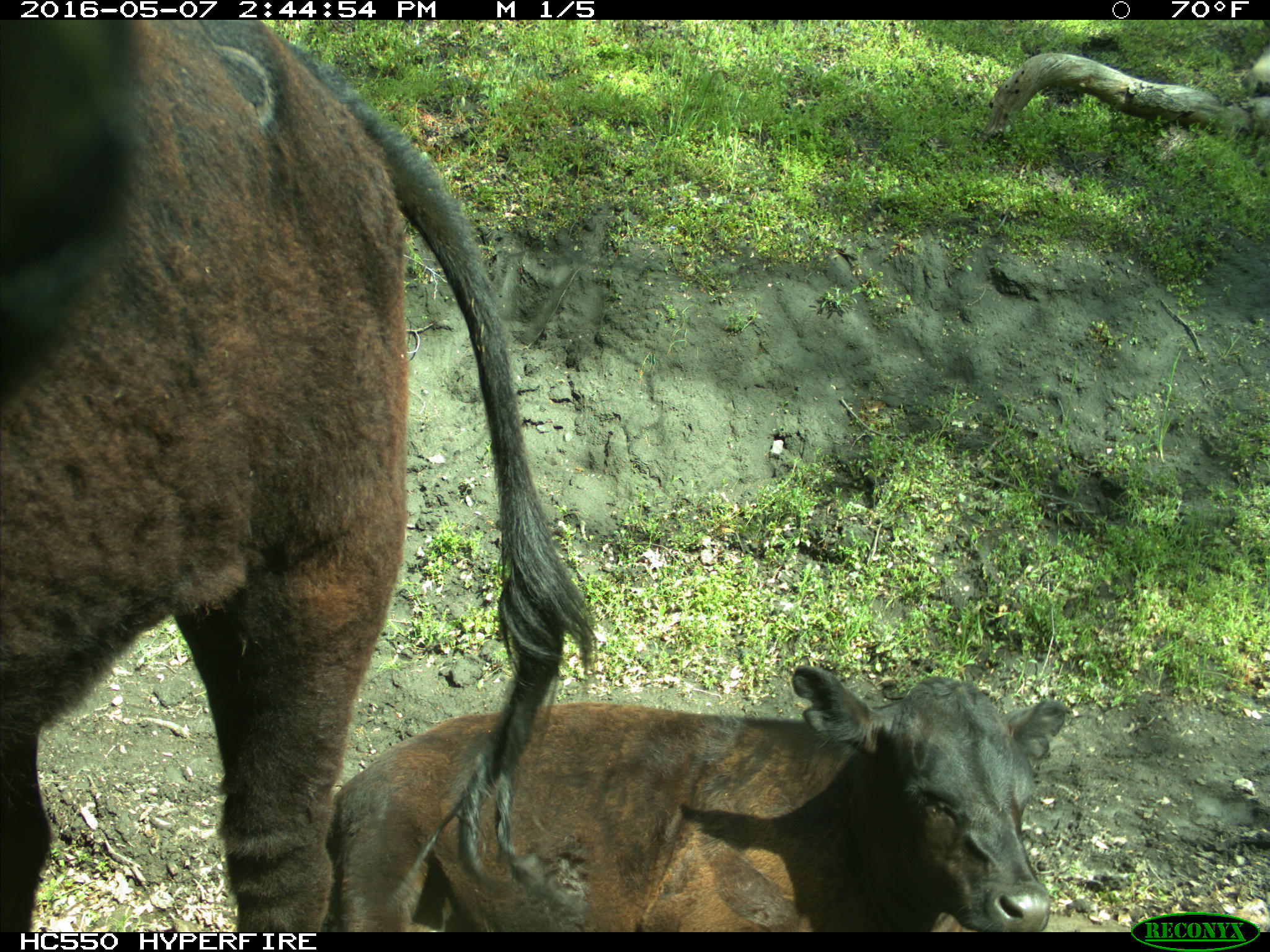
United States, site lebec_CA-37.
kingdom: Animalia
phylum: Chordata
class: Mammalia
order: Artiodactyla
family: Bovidae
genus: Bos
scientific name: Bos taurus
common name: domestic cow